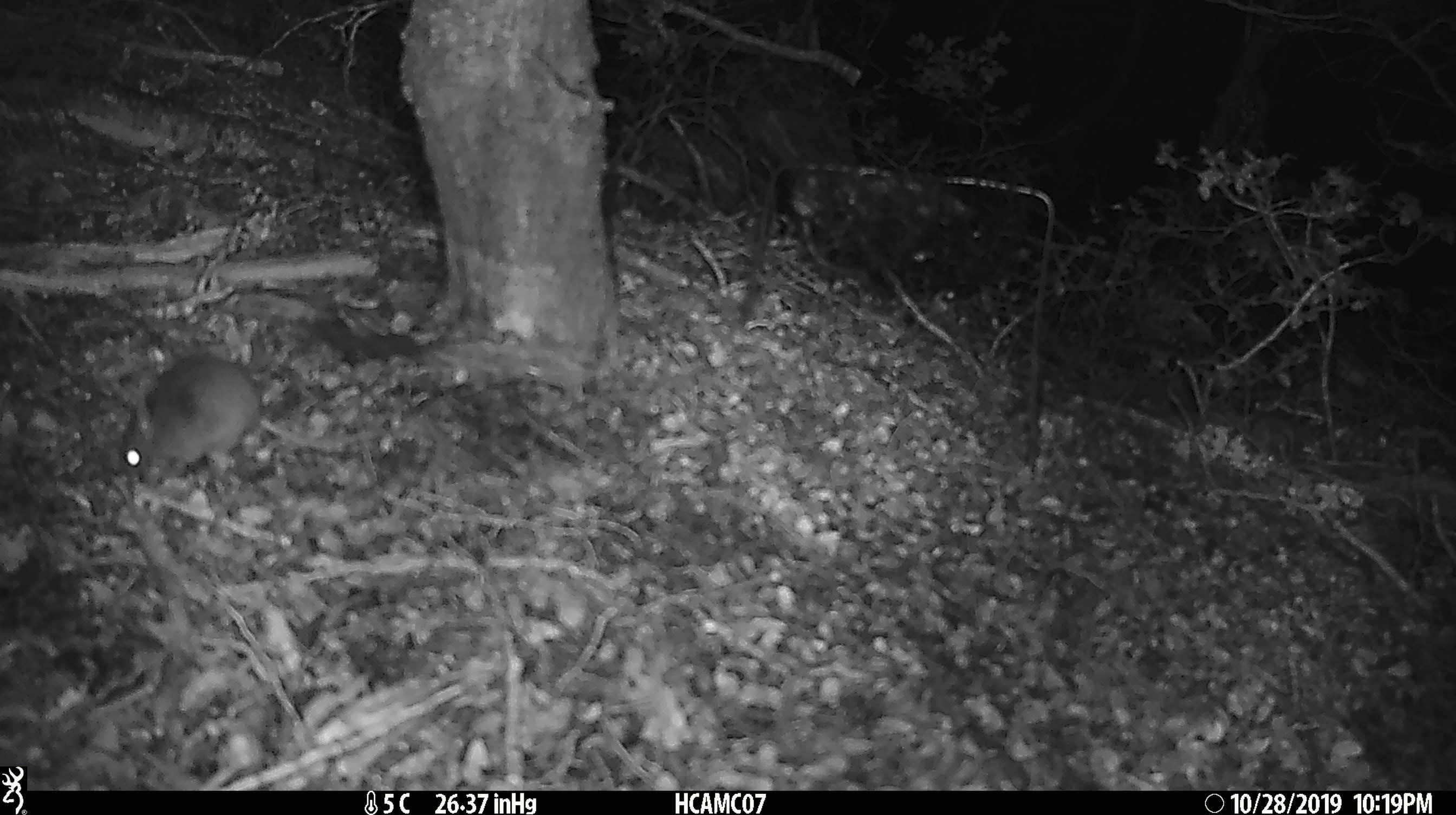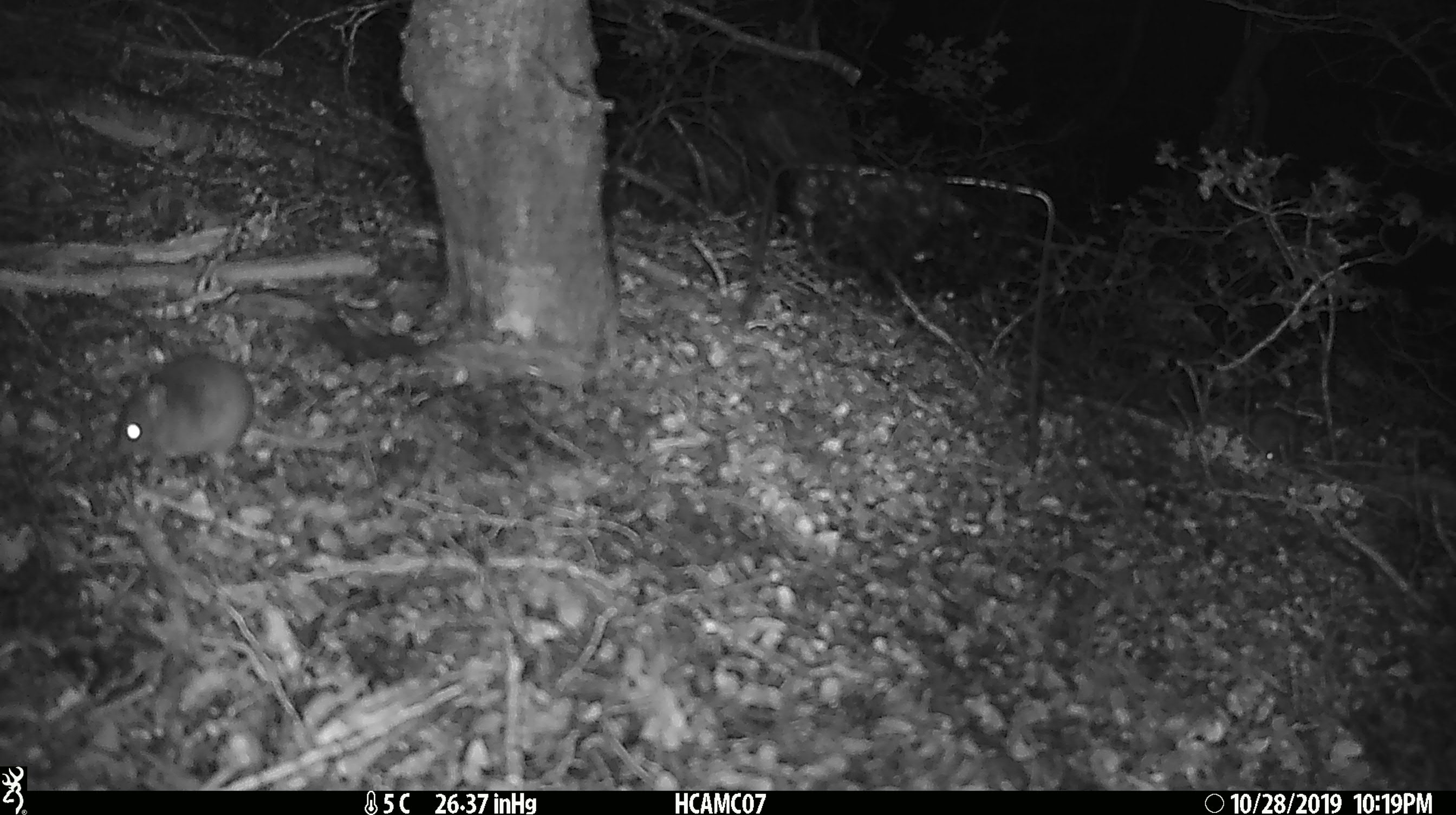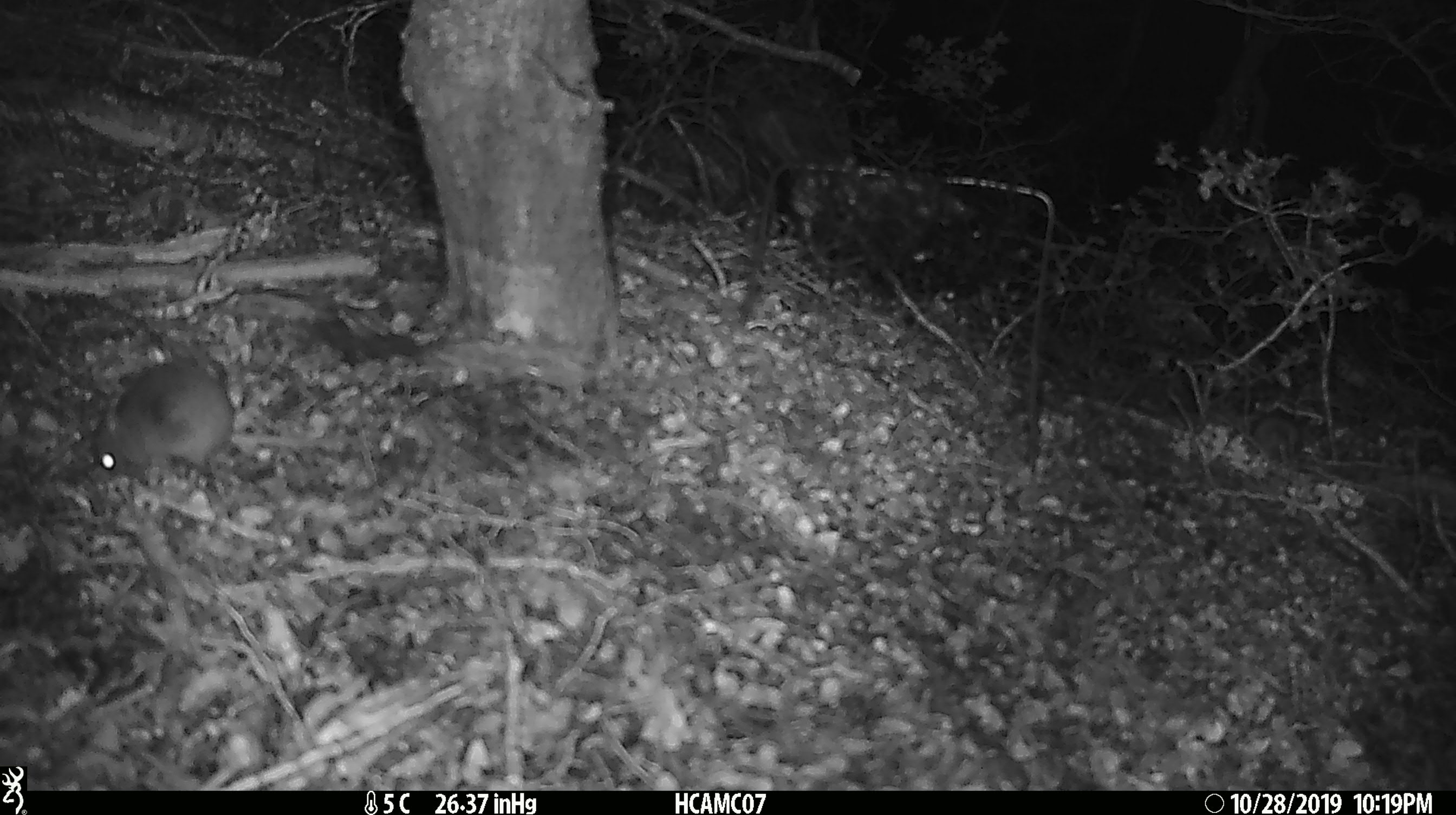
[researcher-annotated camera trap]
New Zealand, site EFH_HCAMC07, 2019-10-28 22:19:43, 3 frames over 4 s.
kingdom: Animalia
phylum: Chordata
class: Mammalia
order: Rodentia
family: Muridae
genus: Mus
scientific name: Mus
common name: mouse